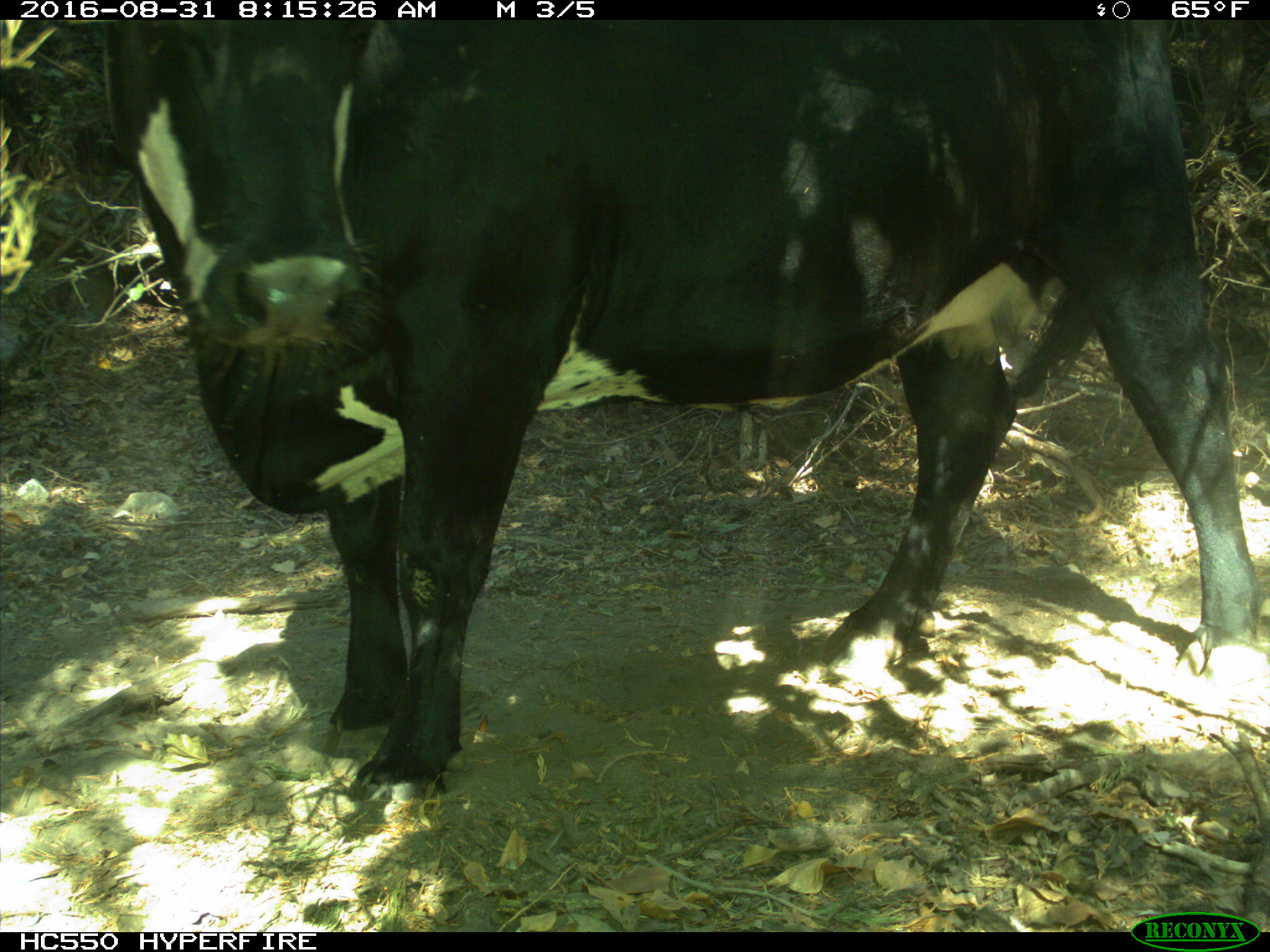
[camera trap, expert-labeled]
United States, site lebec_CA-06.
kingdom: Animalia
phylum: Chordata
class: Mammalia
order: Artiodactyla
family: Bovidae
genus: Bos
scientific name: Bos taurus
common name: domestic cow